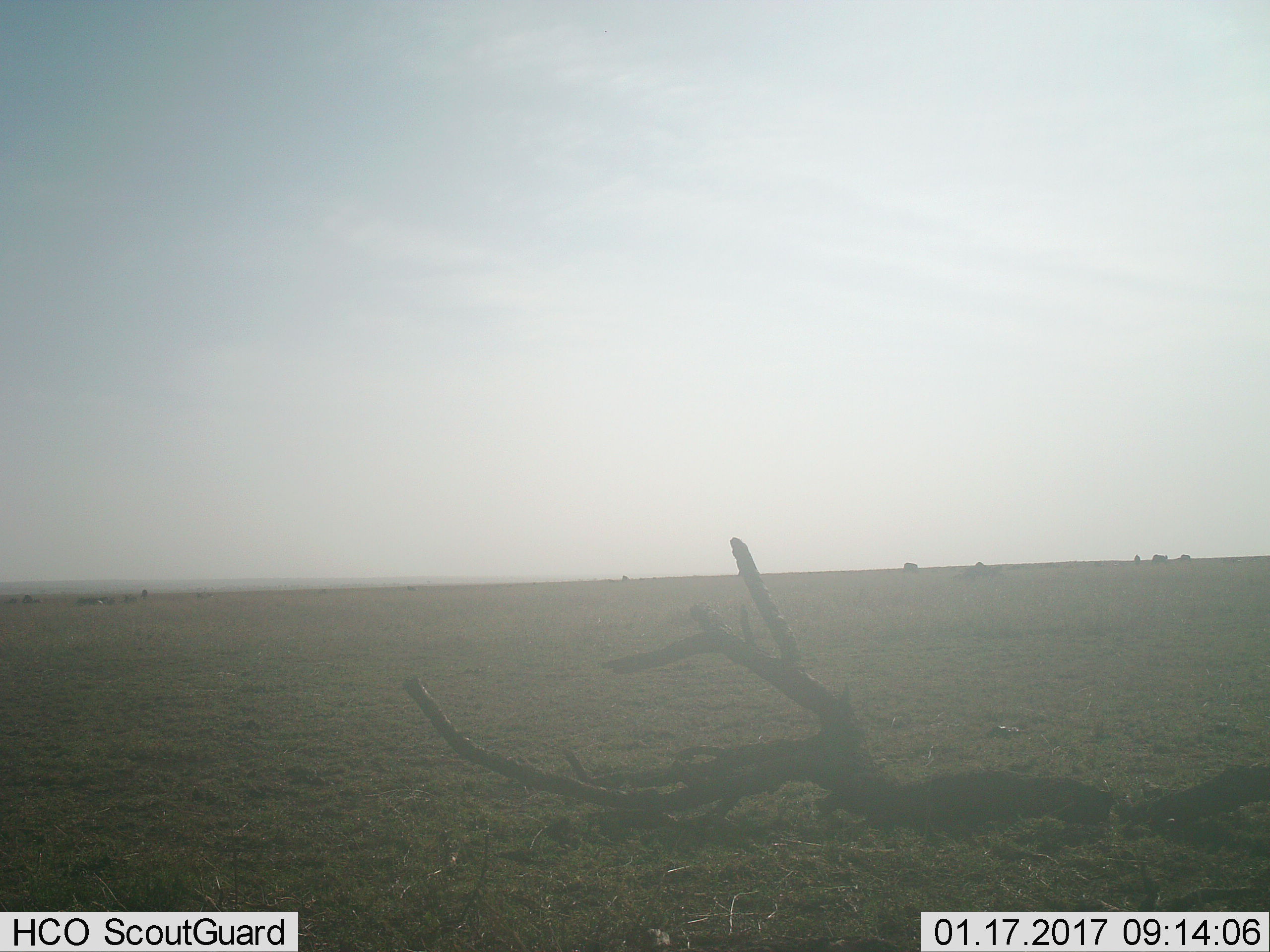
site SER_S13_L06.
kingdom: Animalia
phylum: Chordata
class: Mammalia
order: Artiodactyla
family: Bovidae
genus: Connochaetes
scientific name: Connochaetes taurinus taurinus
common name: blue wildebeest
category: wildebeestblue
Wildebeestblue (blue wildebeest) (Connochaetes taurinus taurinus), count 5. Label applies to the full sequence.